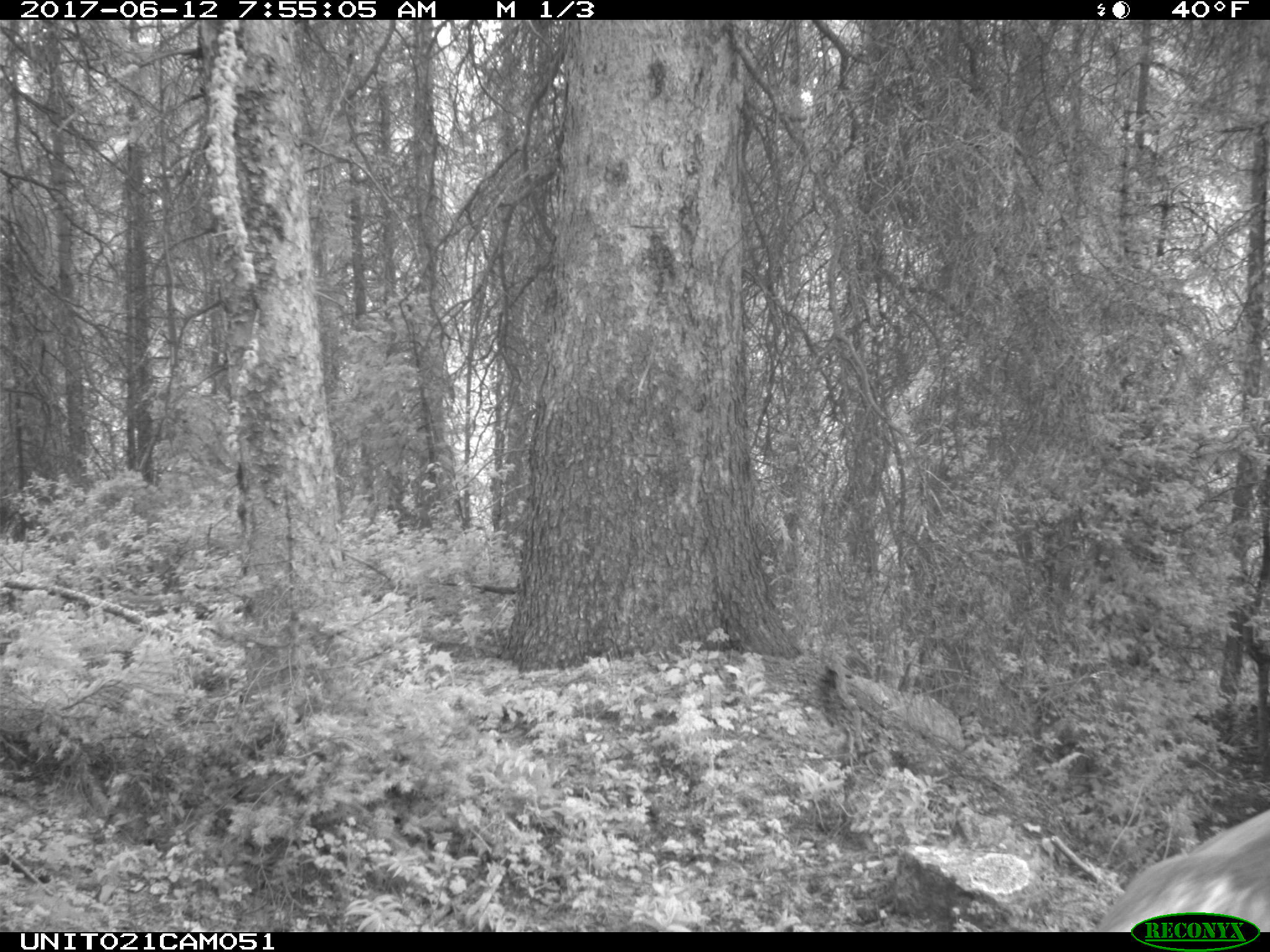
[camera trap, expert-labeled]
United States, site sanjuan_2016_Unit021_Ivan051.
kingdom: Animalia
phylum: Chordata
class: Mammalia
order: Artiodactyla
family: Cervidae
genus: Cervus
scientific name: Cervus elaphus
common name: red deer